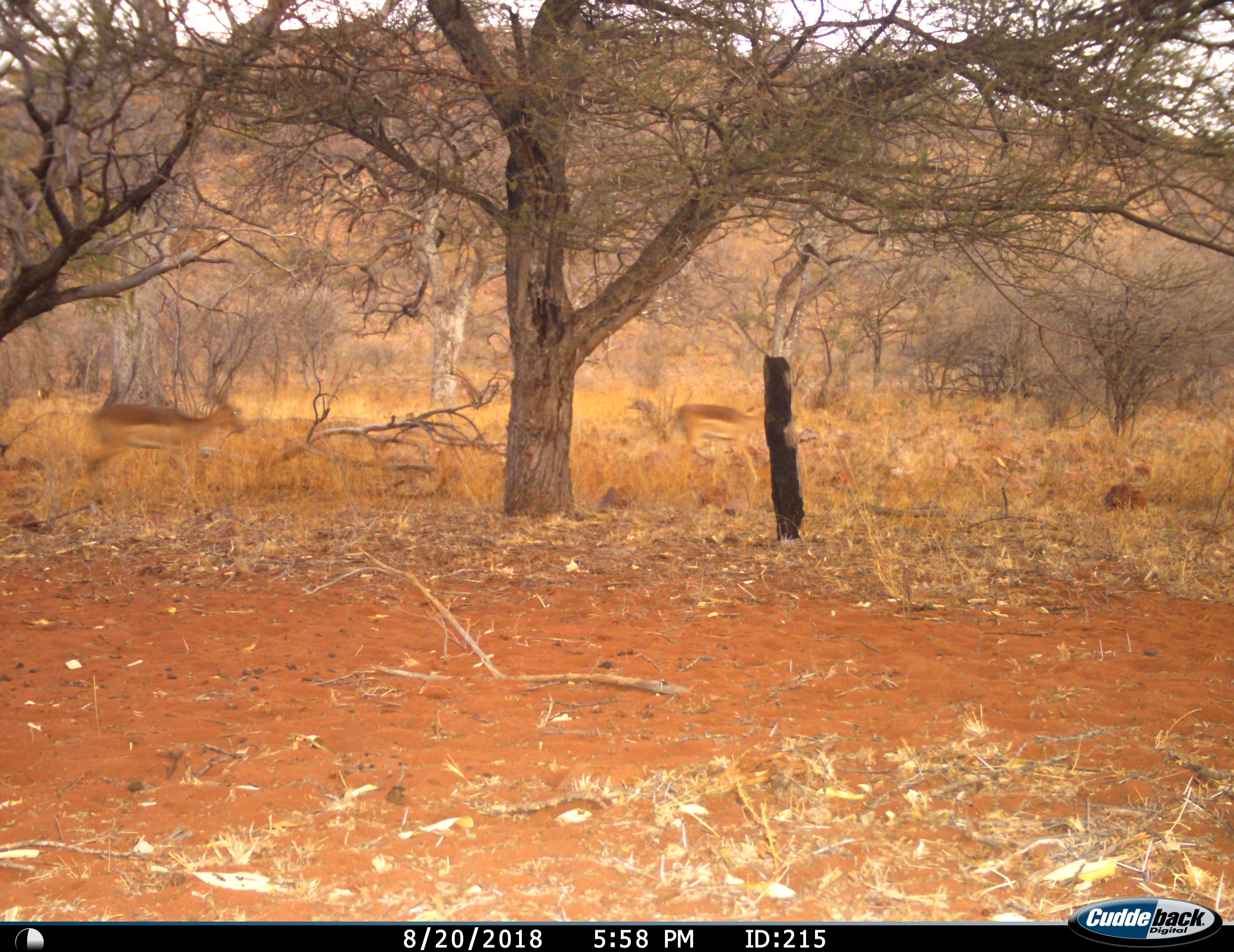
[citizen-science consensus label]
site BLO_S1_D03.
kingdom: Animalia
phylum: Chordata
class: Mammalia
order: Artiodactyla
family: Bovidae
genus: Aepyceros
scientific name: Aepyceros melampus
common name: impala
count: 2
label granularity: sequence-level